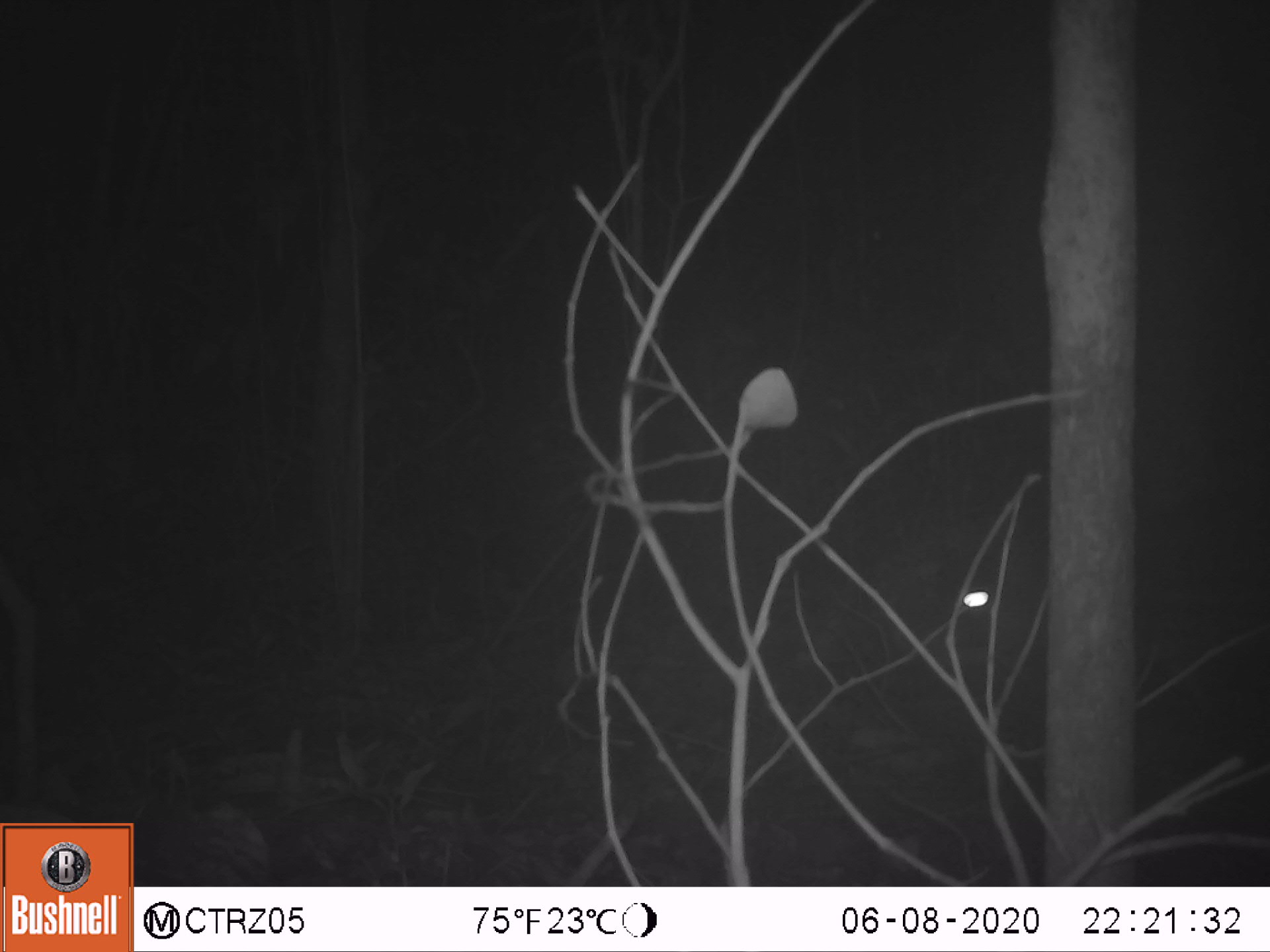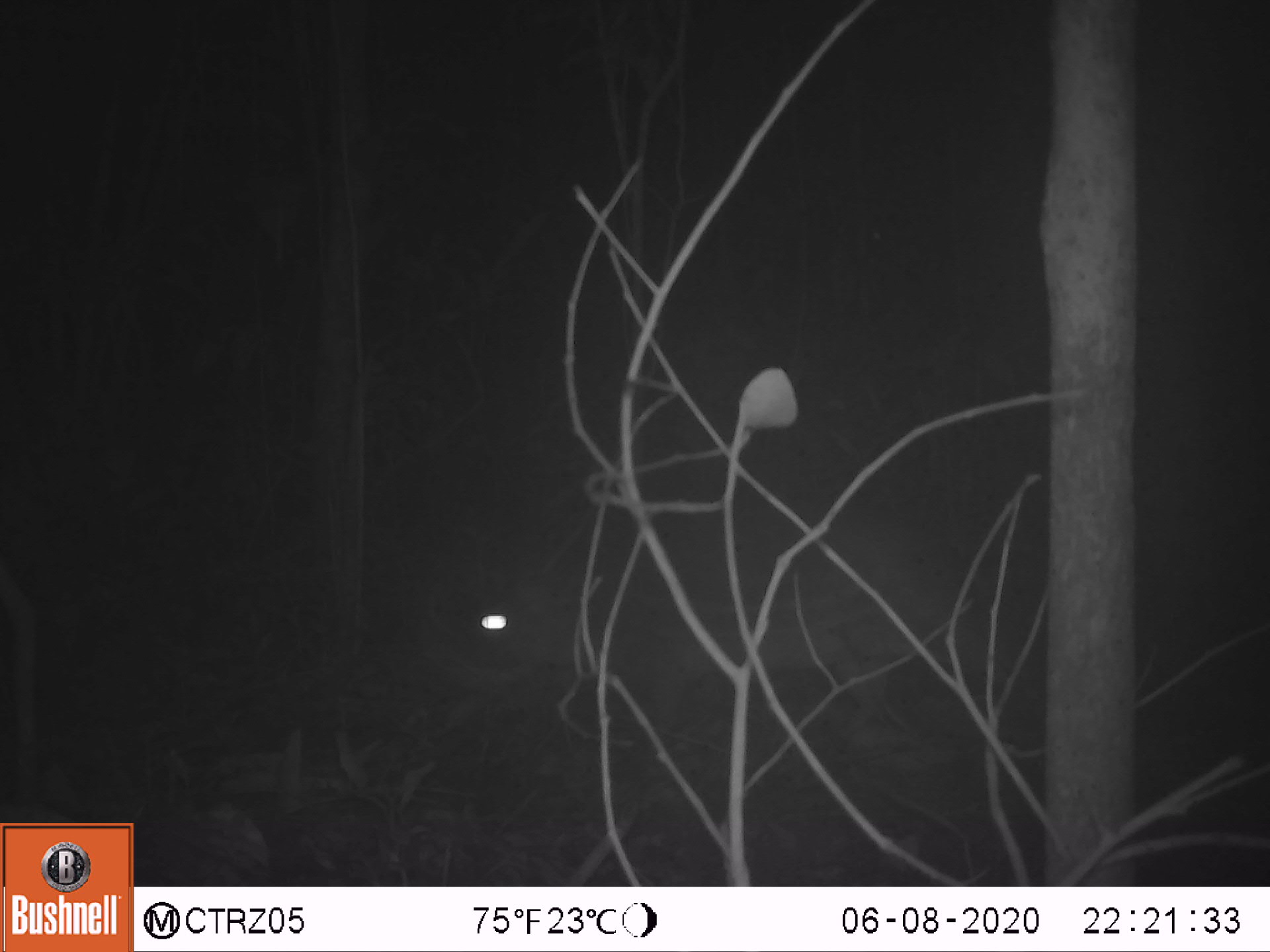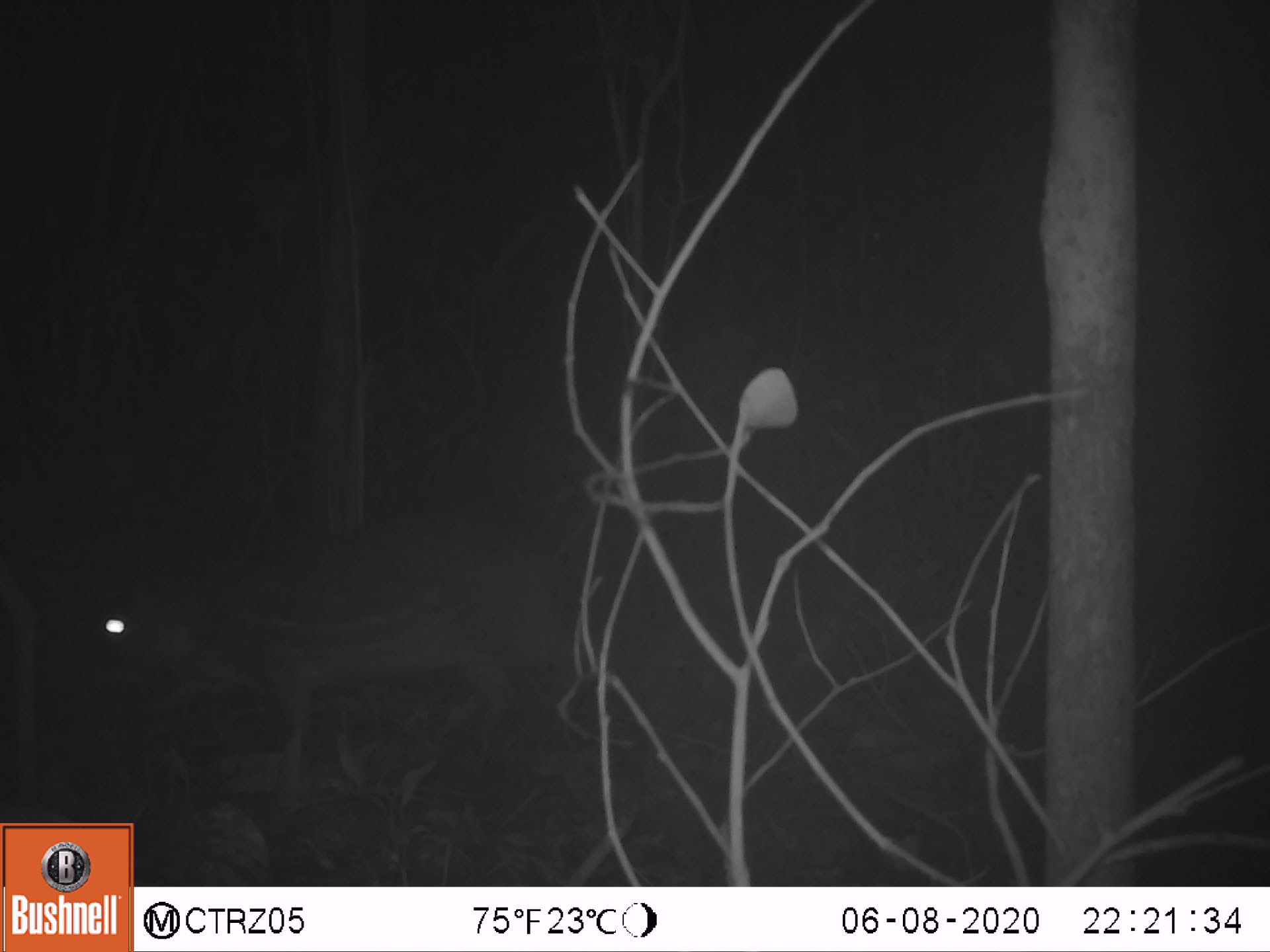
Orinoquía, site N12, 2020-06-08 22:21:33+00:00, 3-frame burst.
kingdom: Animalia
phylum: Chordata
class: Mammalia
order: Rodentia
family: Cuniculidae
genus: Cuniculus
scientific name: Cuniculus paca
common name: spotted paca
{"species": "spotted paca (Cuniculus paca)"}